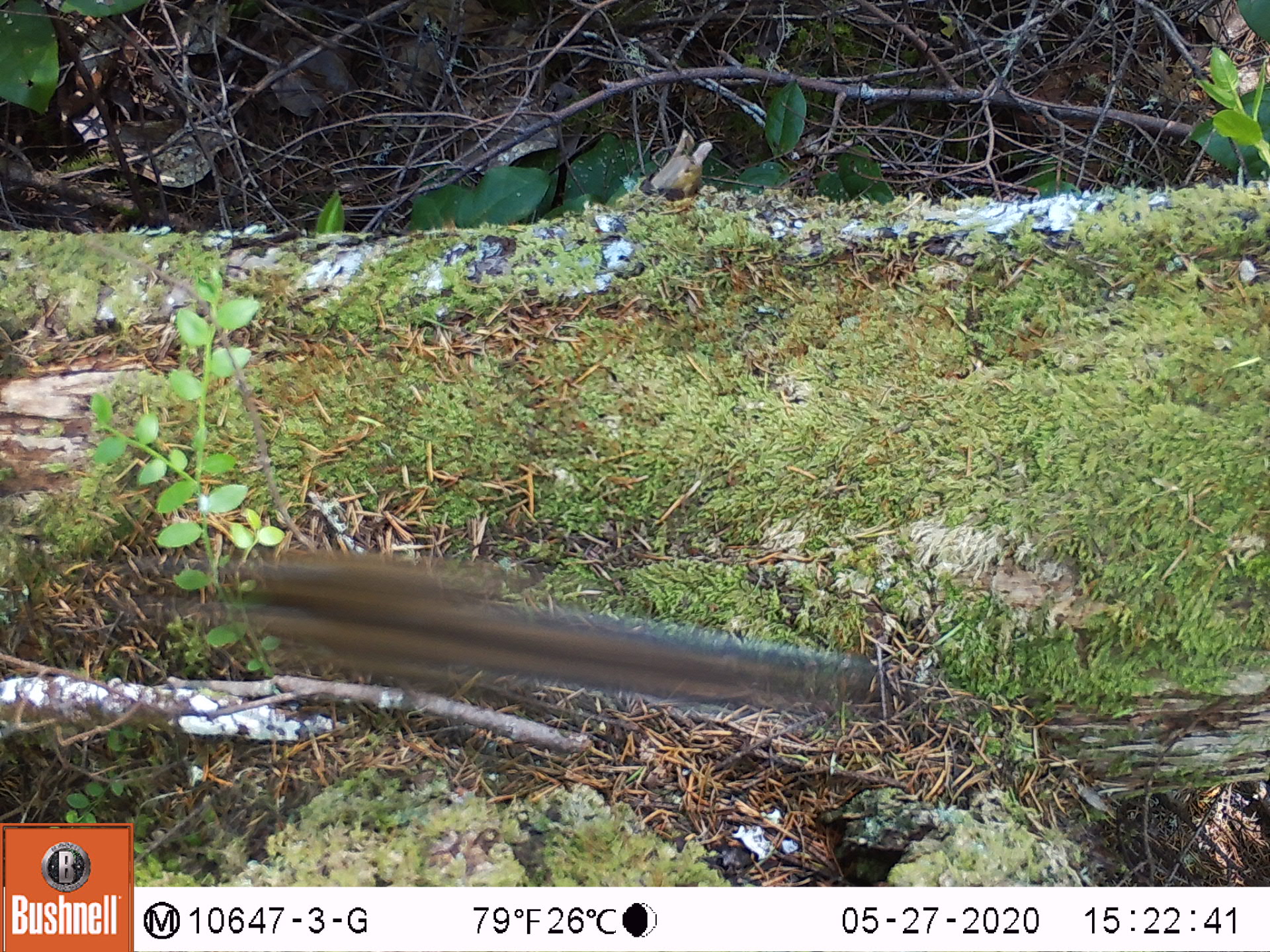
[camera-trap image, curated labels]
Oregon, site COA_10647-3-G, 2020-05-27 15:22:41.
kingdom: Animalia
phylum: Chordata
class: Mammalia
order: Rodentia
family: Sciuridae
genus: Neotamias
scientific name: Neotamias townsendii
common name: townsend's chipmunk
Townsend's chipmunk (Neotamias townsendii).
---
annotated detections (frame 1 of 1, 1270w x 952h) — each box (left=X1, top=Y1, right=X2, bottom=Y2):
townsend's chipmunk: (left=197, top=532, right=878, bottom=717)